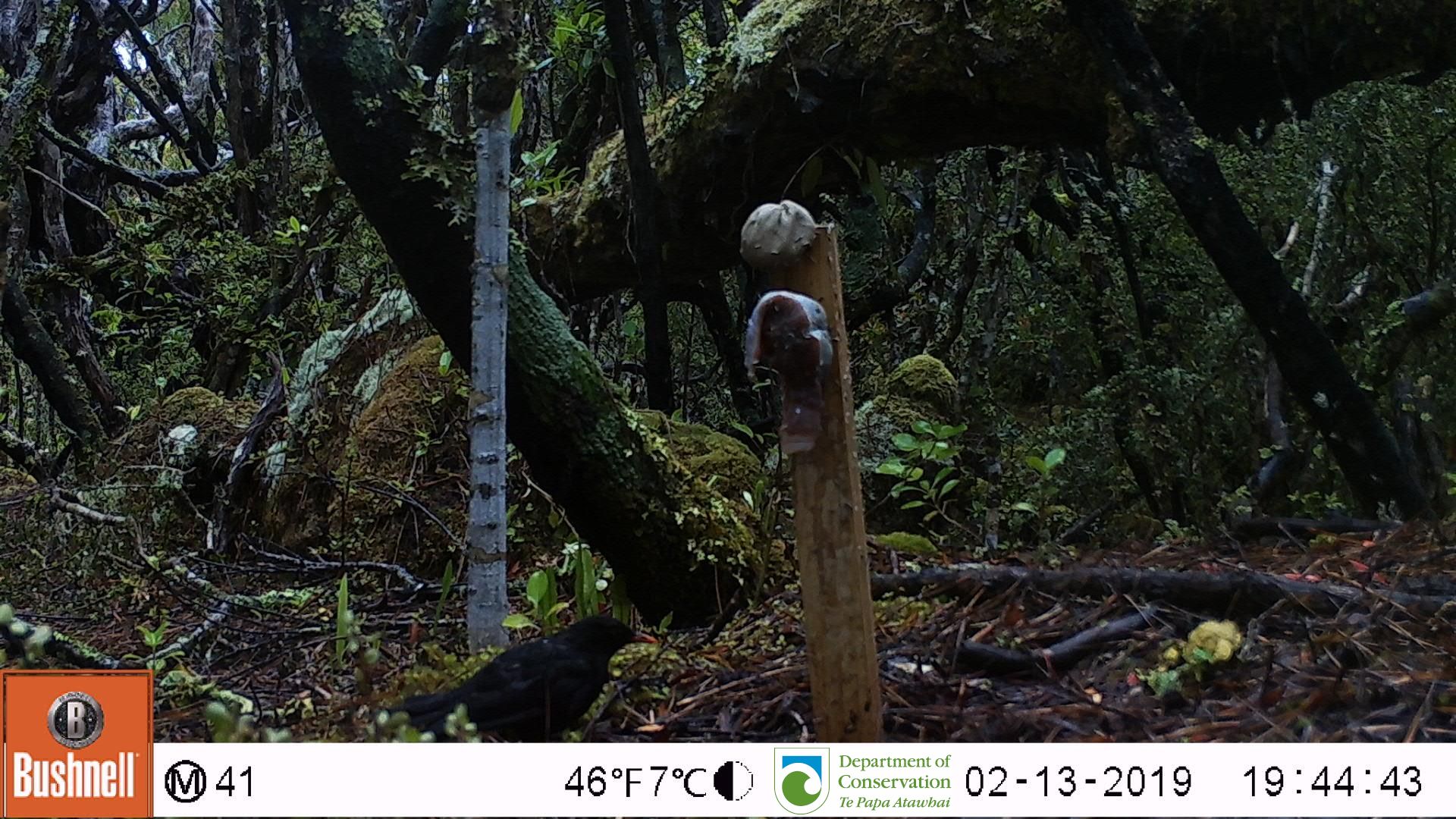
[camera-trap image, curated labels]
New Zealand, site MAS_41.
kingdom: Animalia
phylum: Chordata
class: Aves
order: Passeriformes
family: Turdidae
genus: Turdus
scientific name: Turdus merula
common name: eurasian blackbird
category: blackbird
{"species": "blackbird (eurasian blackbird) (Turdus merula)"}